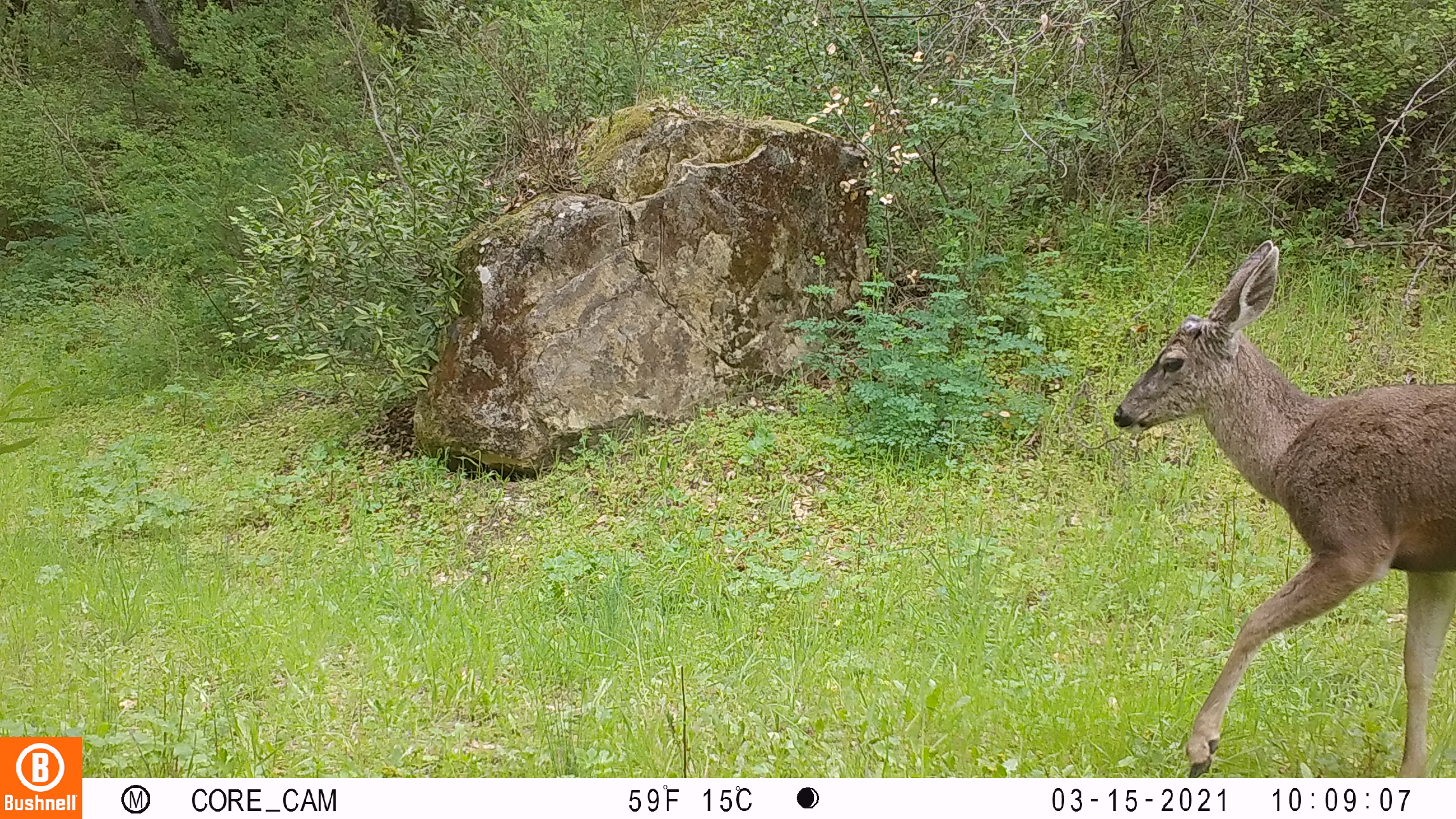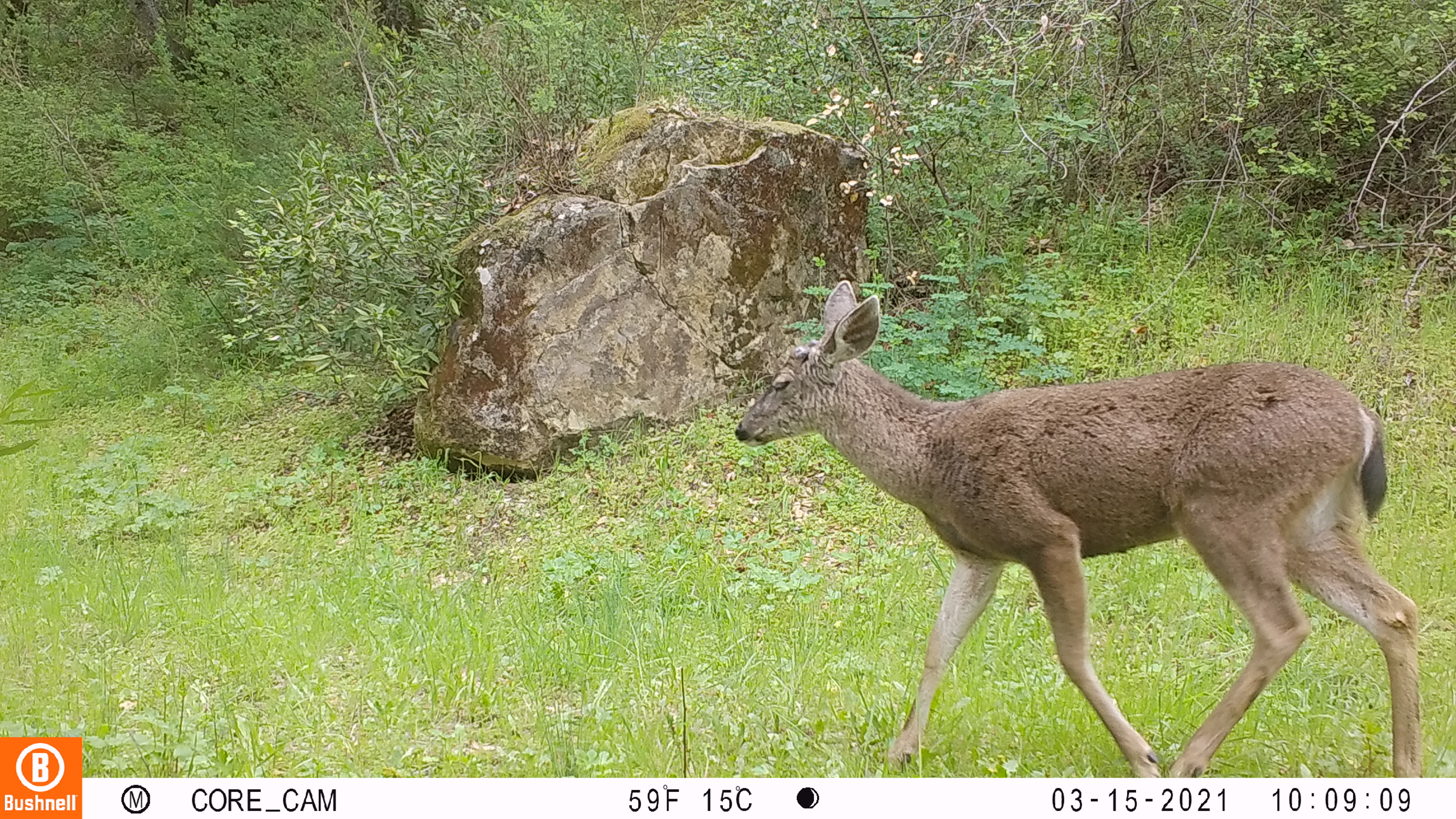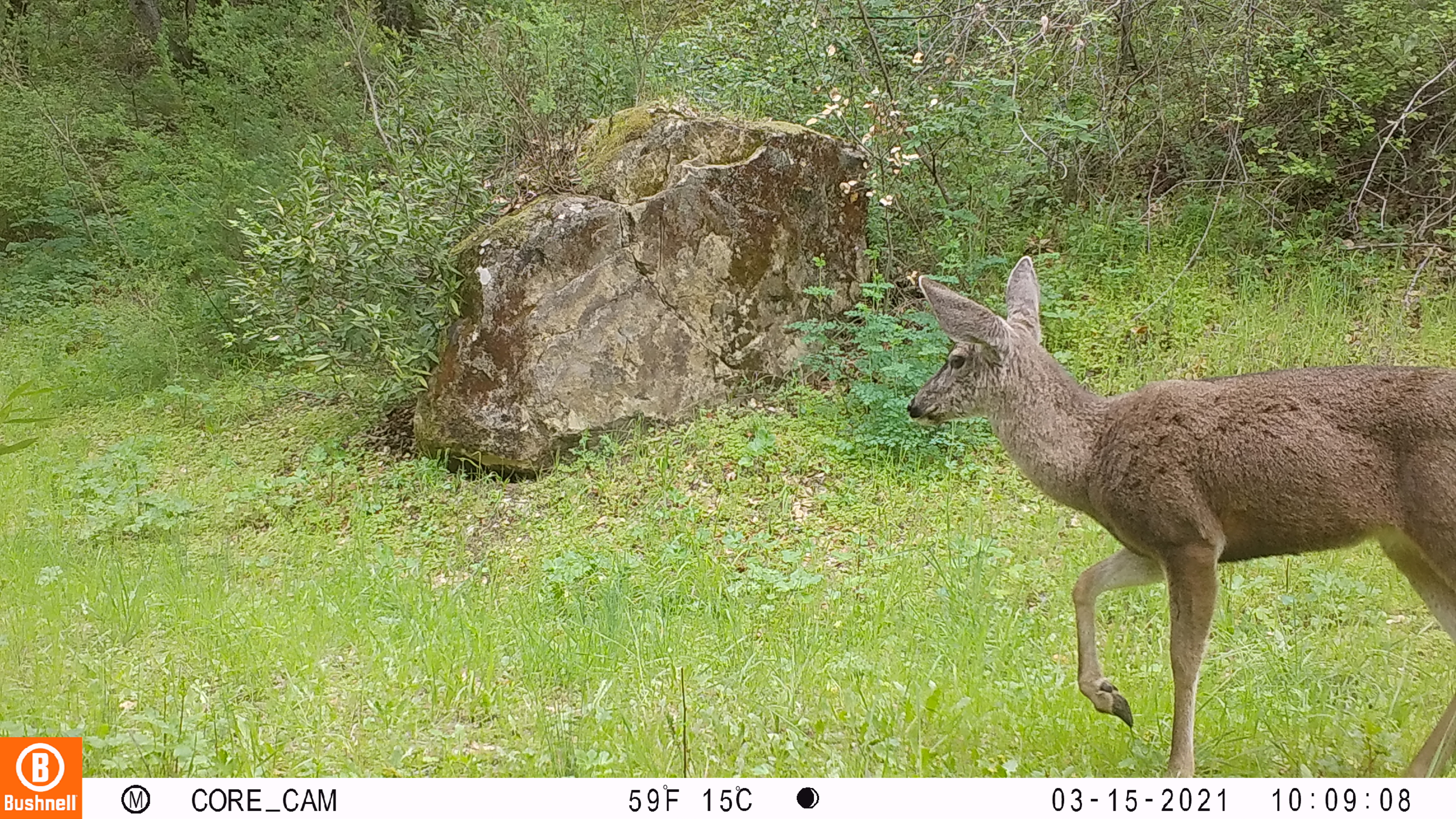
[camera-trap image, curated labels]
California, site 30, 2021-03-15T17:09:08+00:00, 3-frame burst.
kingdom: Animalia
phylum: Chordata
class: Mammalia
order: Artiodactyla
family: Cervidae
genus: Odocoileus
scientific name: Odocoileus hemionus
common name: mule deer